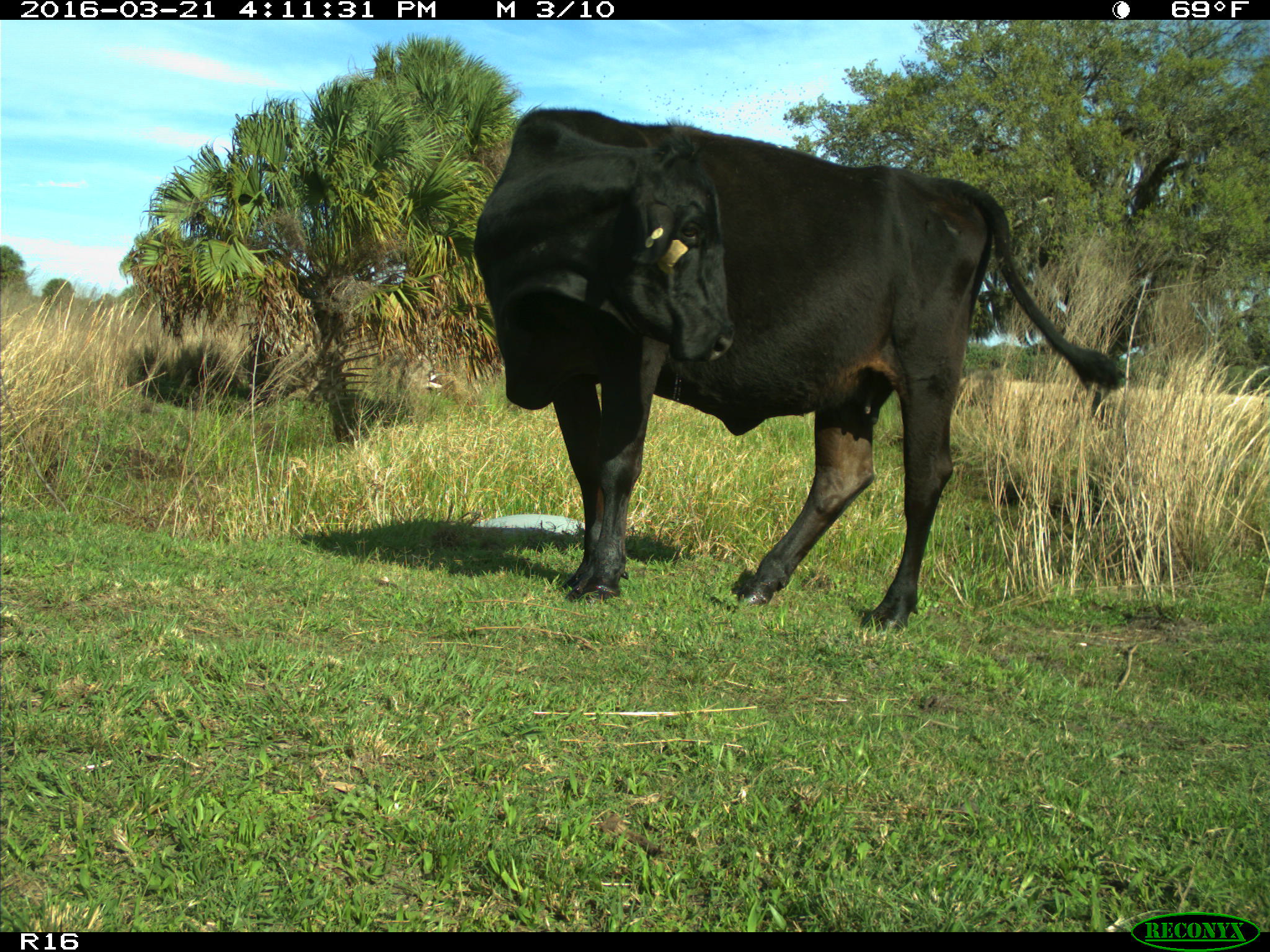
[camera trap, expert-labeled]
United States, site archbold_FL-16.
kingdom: Animalia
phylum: Chordata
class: Mammalia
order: Artiodactyla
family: Bovidae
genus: Bos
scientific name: Bos taurus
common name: domestic cow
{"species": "Bos taurus (domestic cow)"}